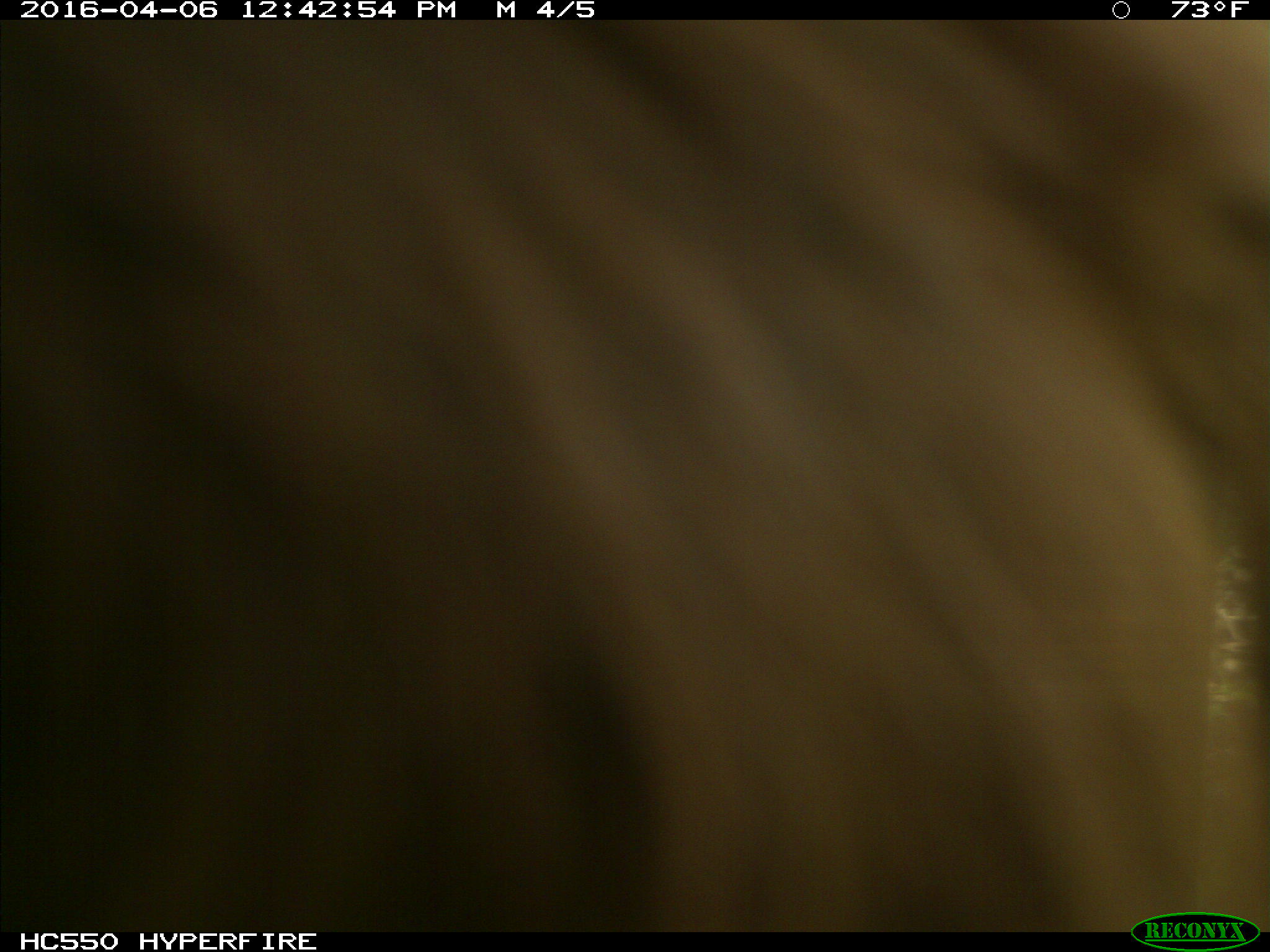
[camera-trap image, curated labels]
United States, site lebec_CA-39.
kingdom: Animalia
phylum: Chordata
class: Mammalia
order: Artiodactyla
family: Bovidae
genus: Bos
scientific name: Bos taurus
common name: domestic cow